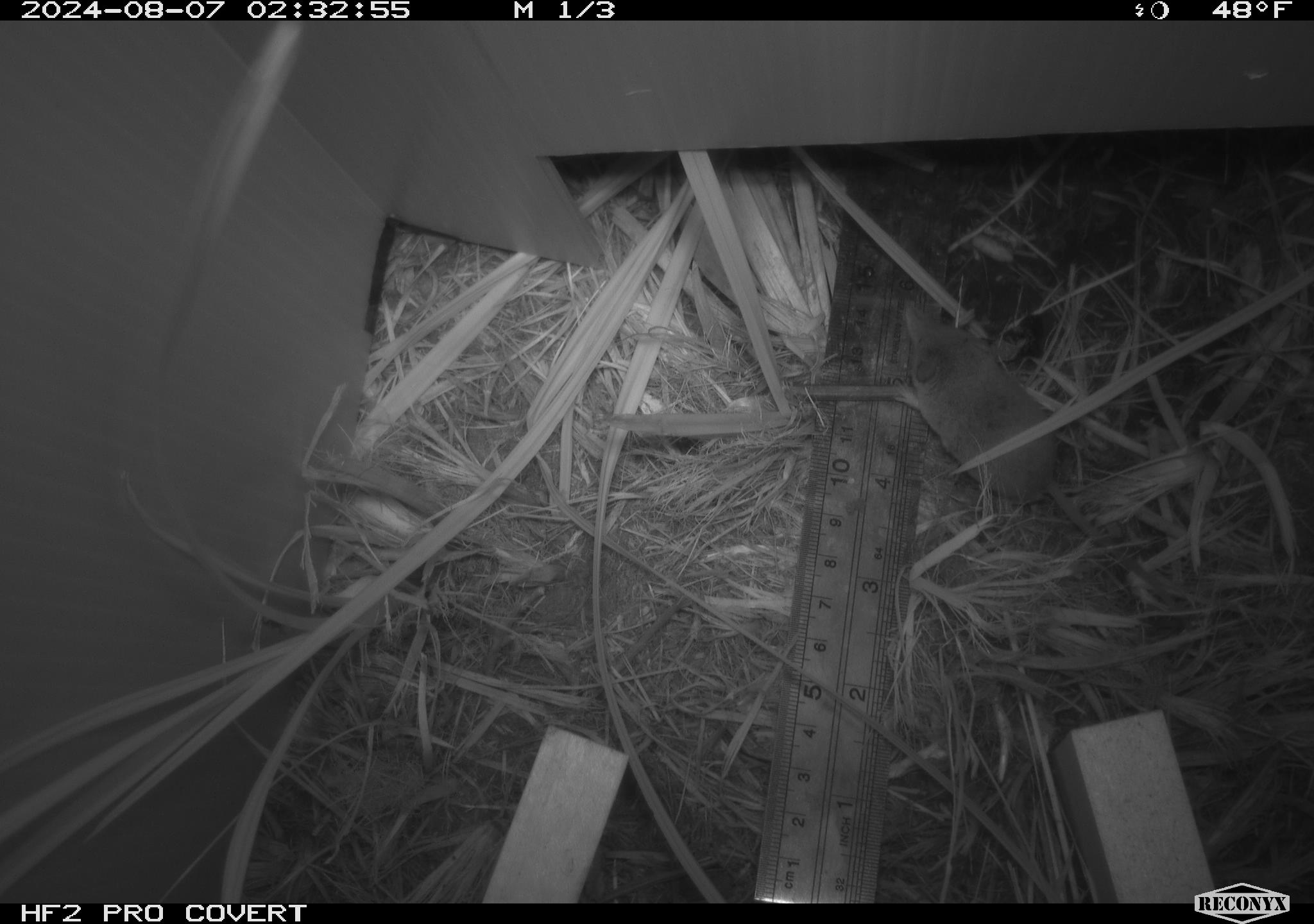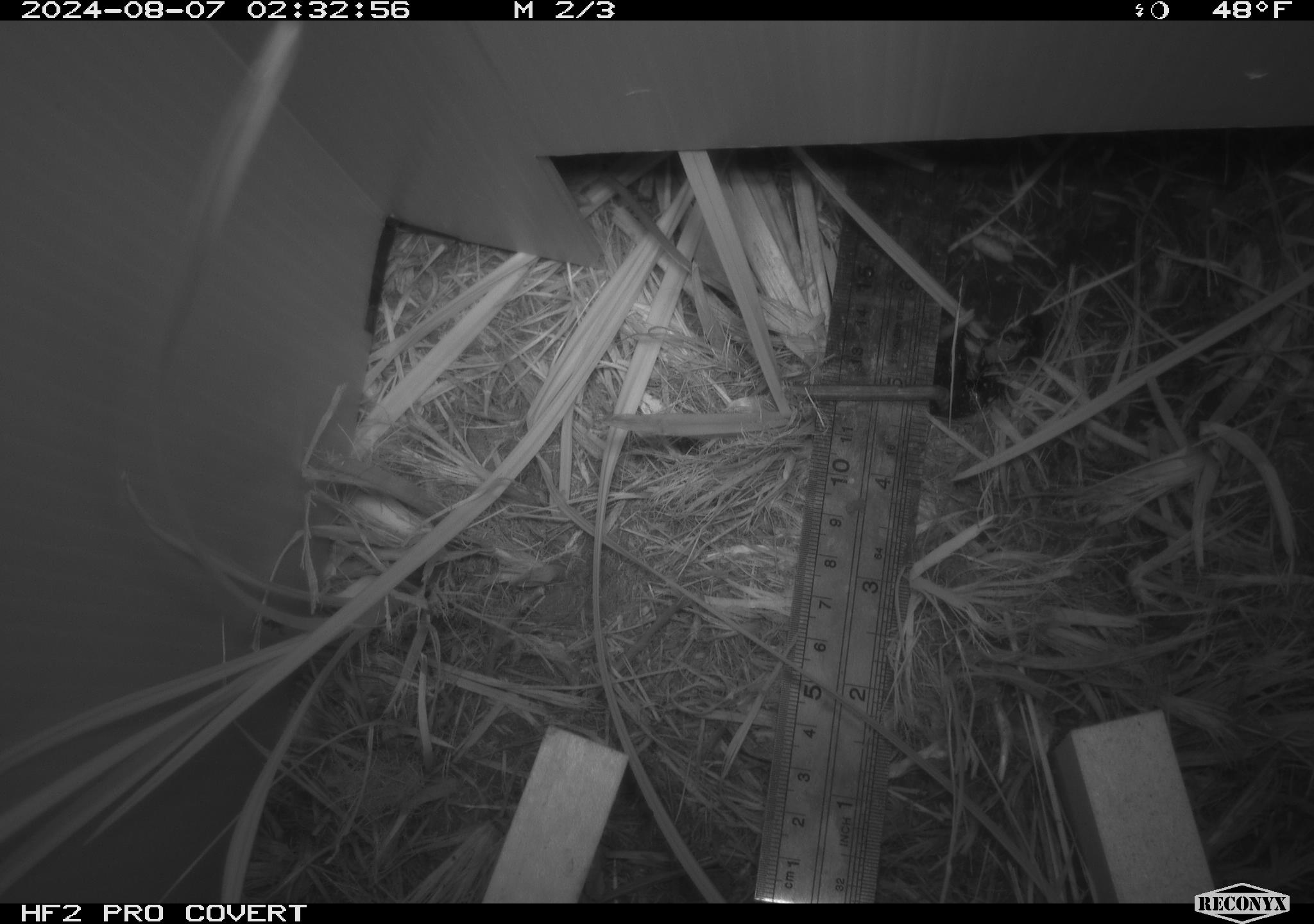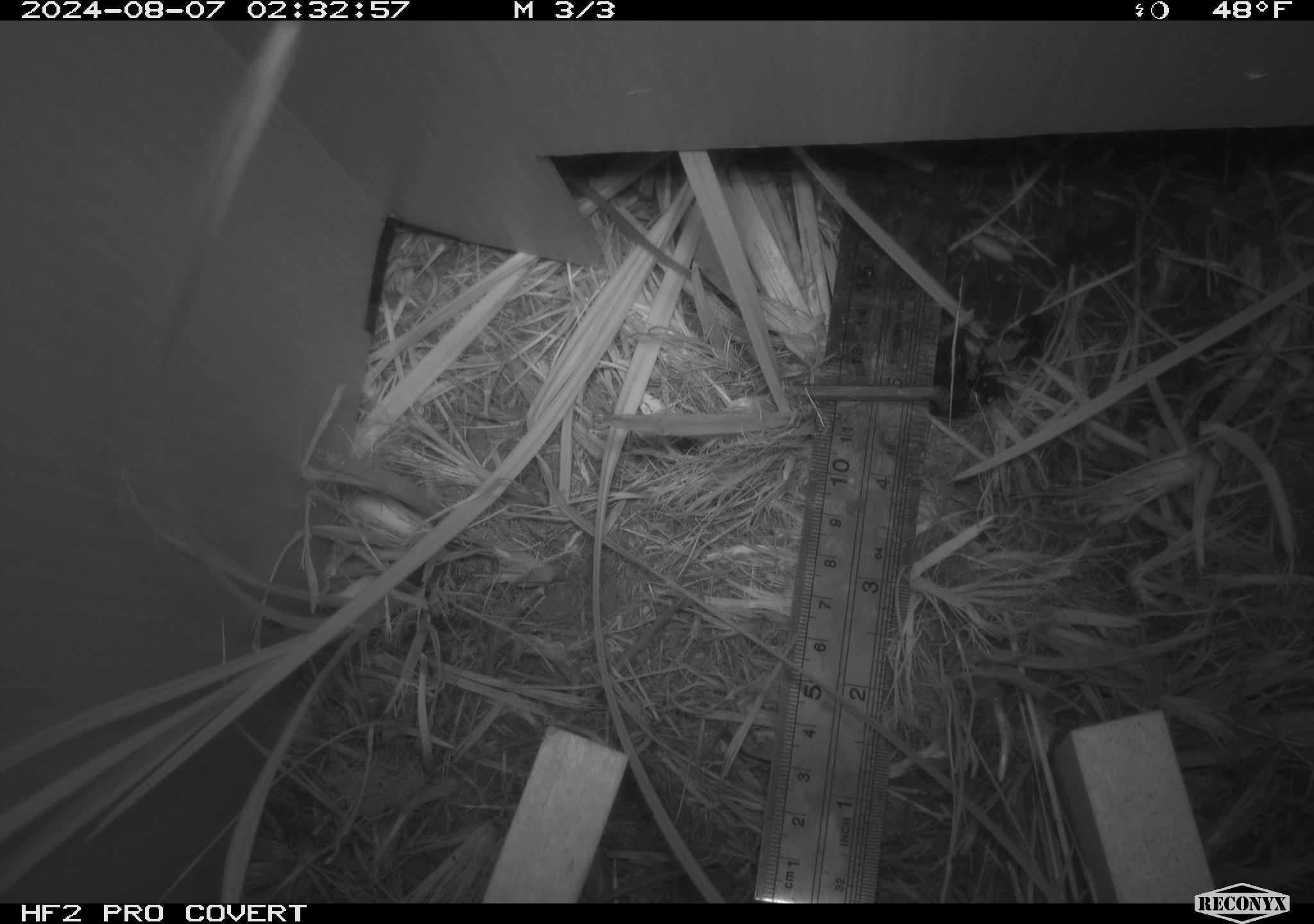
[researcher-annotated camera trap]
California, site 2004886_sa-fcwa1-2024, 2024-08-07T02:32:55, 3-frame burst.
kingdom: Animalia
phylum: Chordata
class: Mammalia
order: Eulipotyphla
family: Soricidae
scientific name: Soricidae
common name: shrews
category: soricidae family